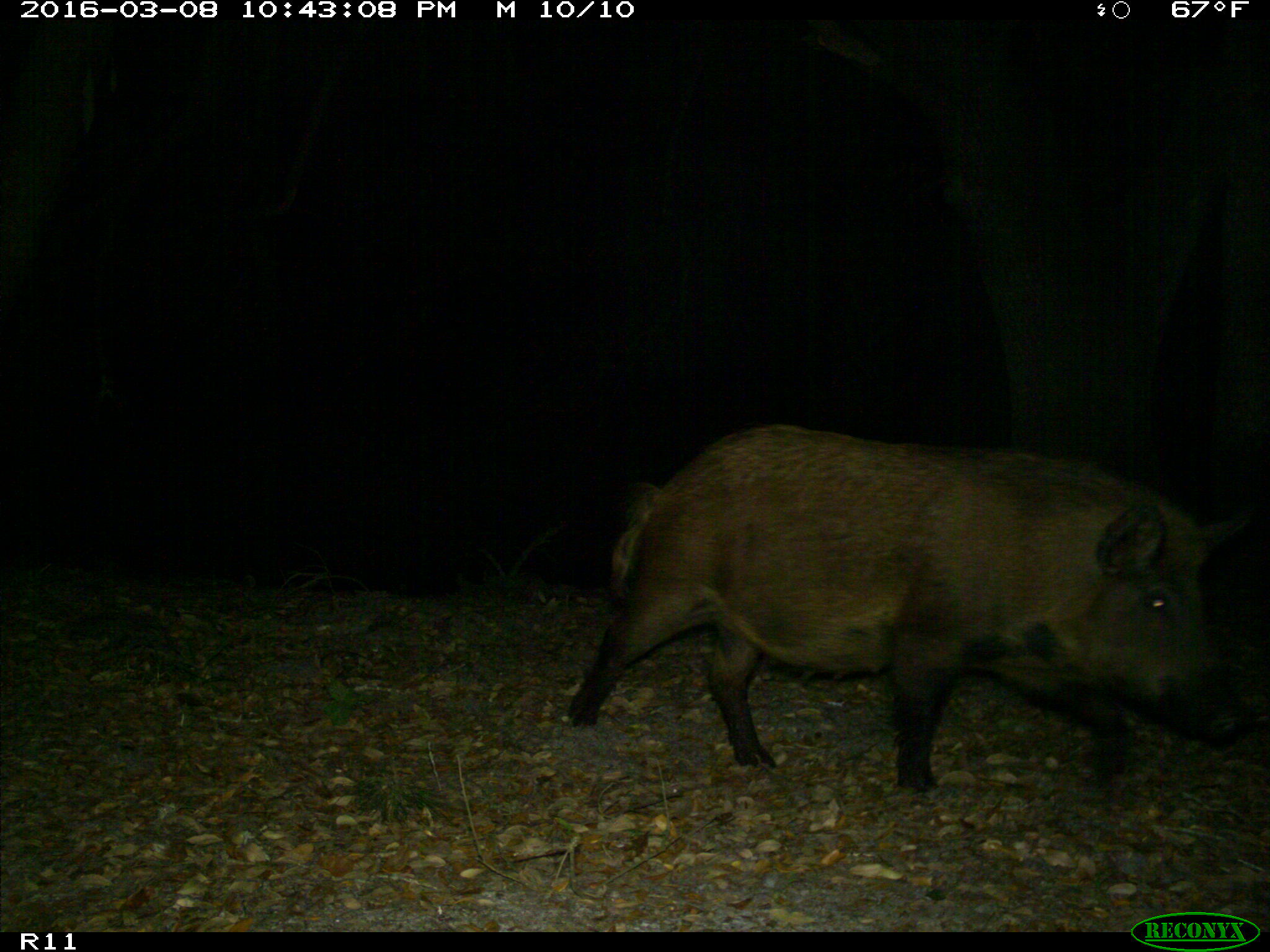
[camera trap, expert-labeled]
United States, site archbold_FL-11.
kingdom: Animalia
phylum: Chordata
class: Mammalia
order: Artiodactyla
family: Suidae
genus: Sus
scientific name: Sus scrofa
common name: wild boar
Sus scrofa (wild boar).